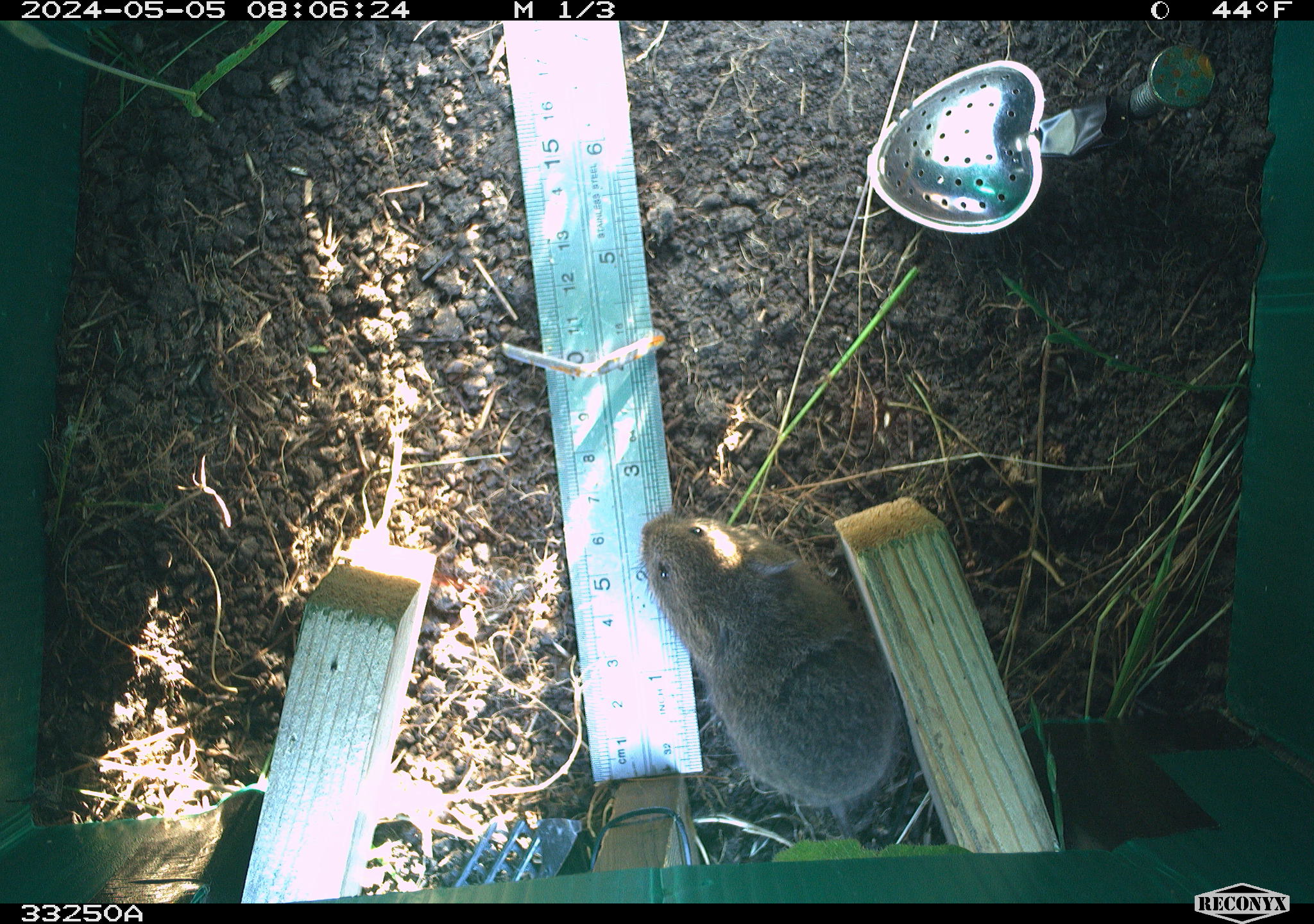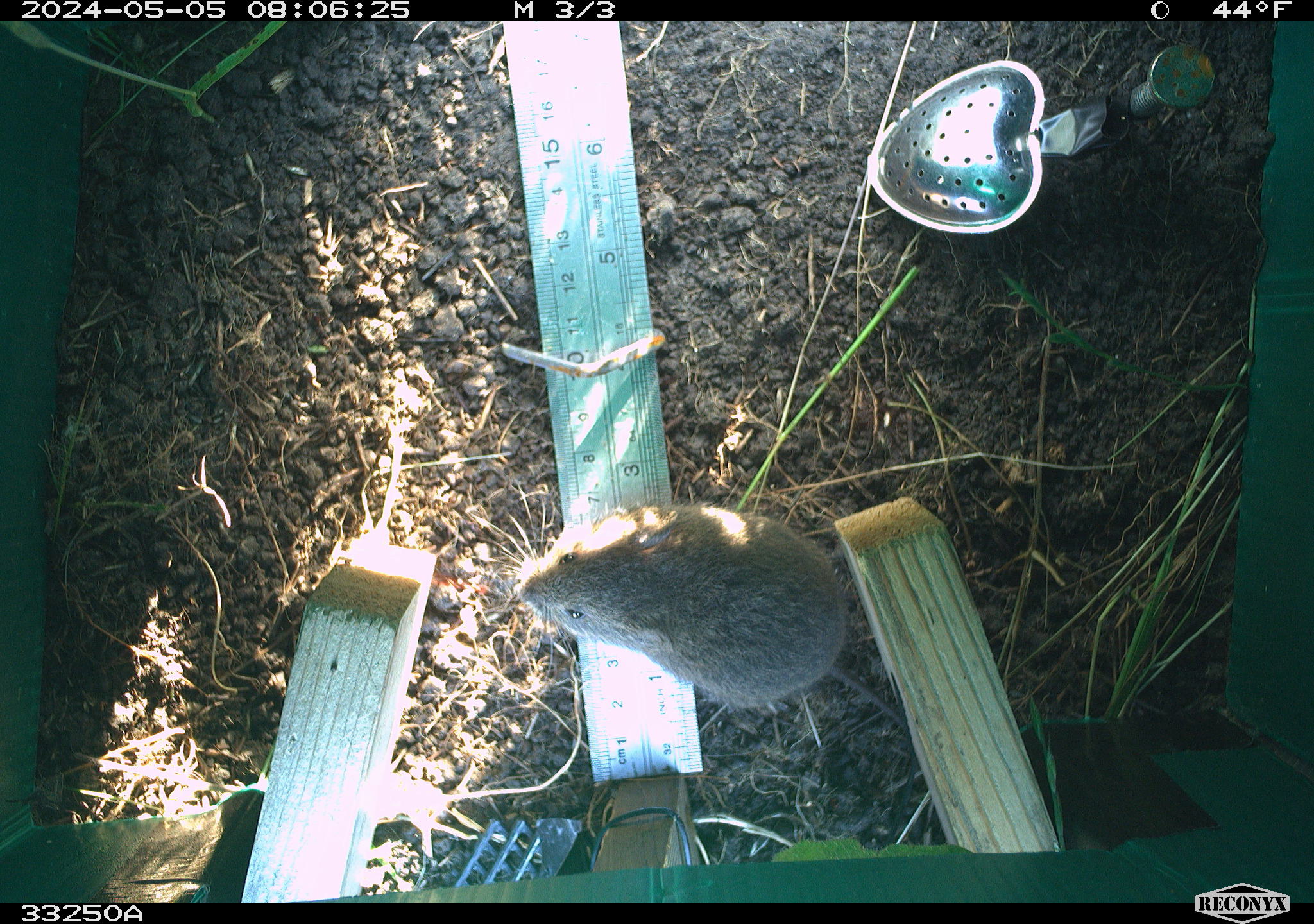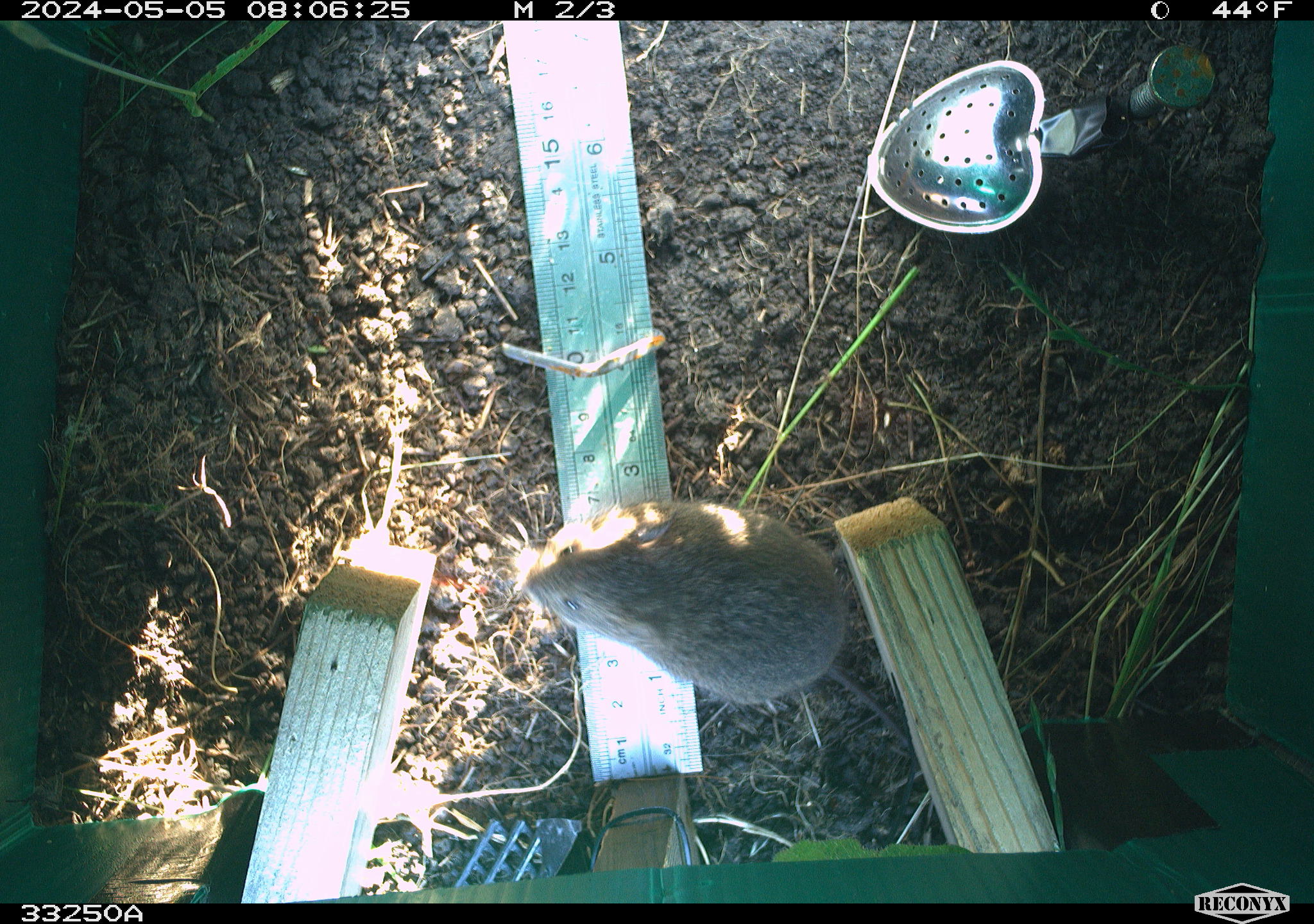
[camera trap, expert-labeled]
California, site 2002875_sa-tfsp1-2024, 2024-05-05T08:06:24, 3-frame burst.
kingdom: Animalia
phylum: Chordata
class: Mammalia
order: Rodentia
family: Cricetidae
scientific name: Arvicolinae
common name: voles, lemmings, and muskrats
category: arvicolinae subfamily